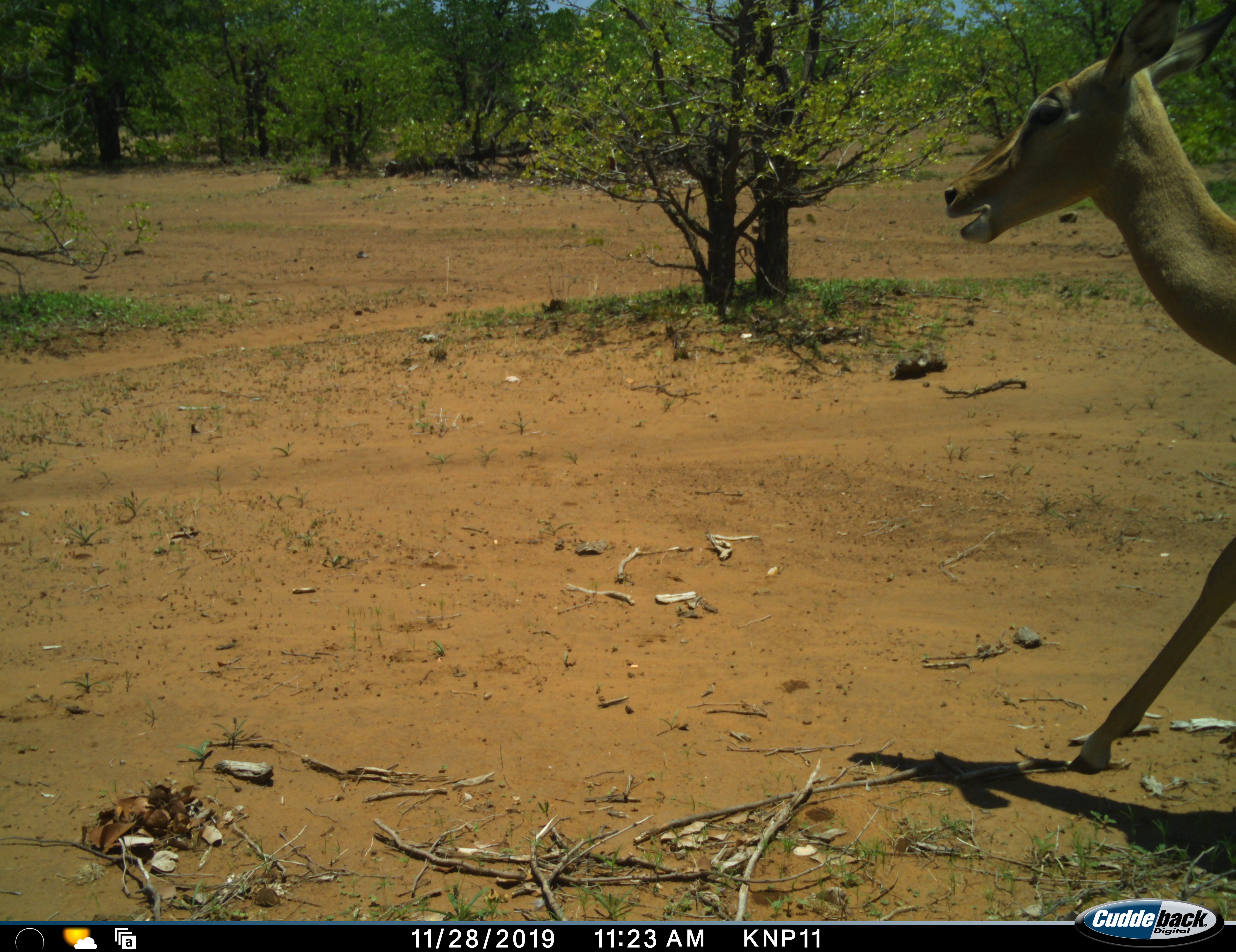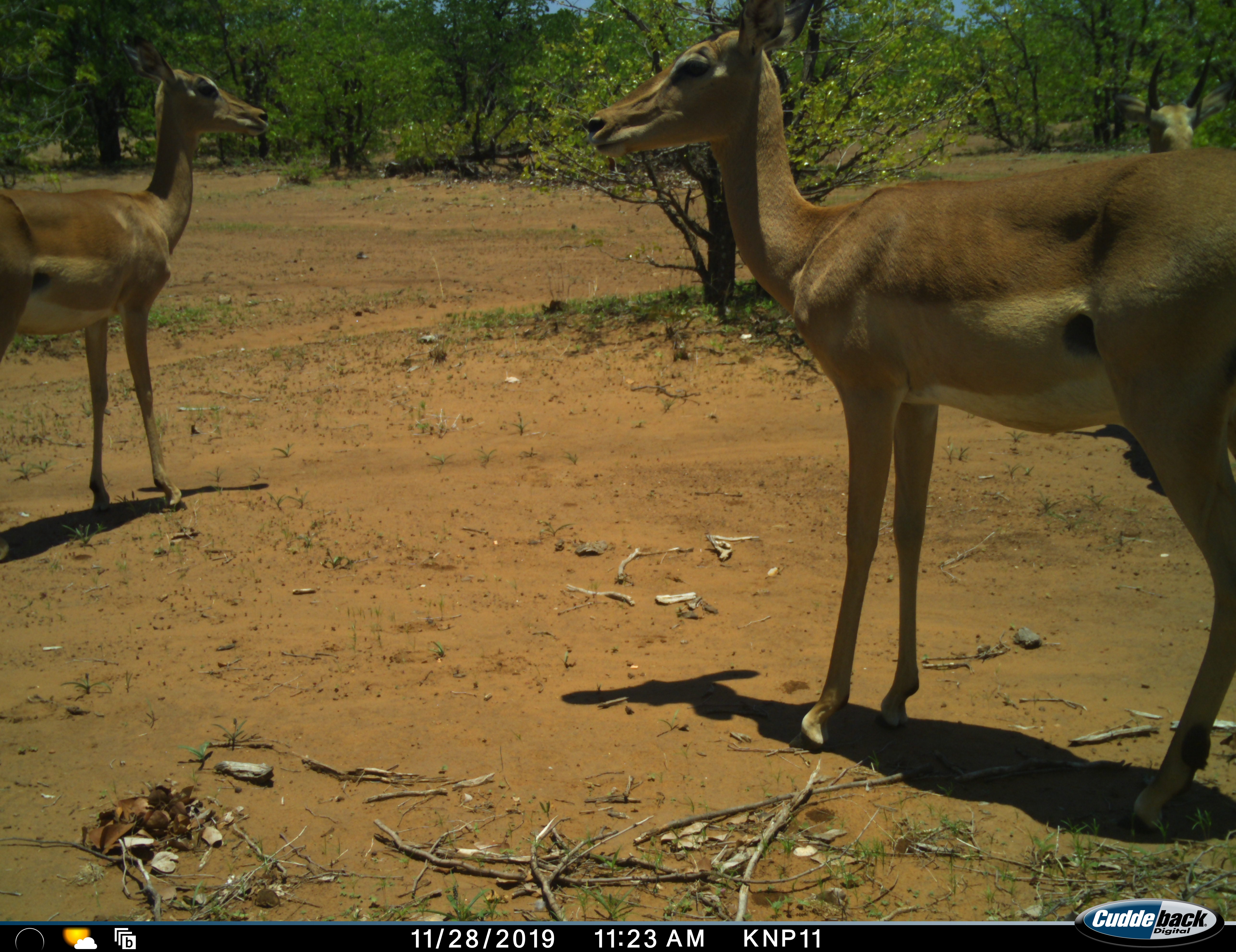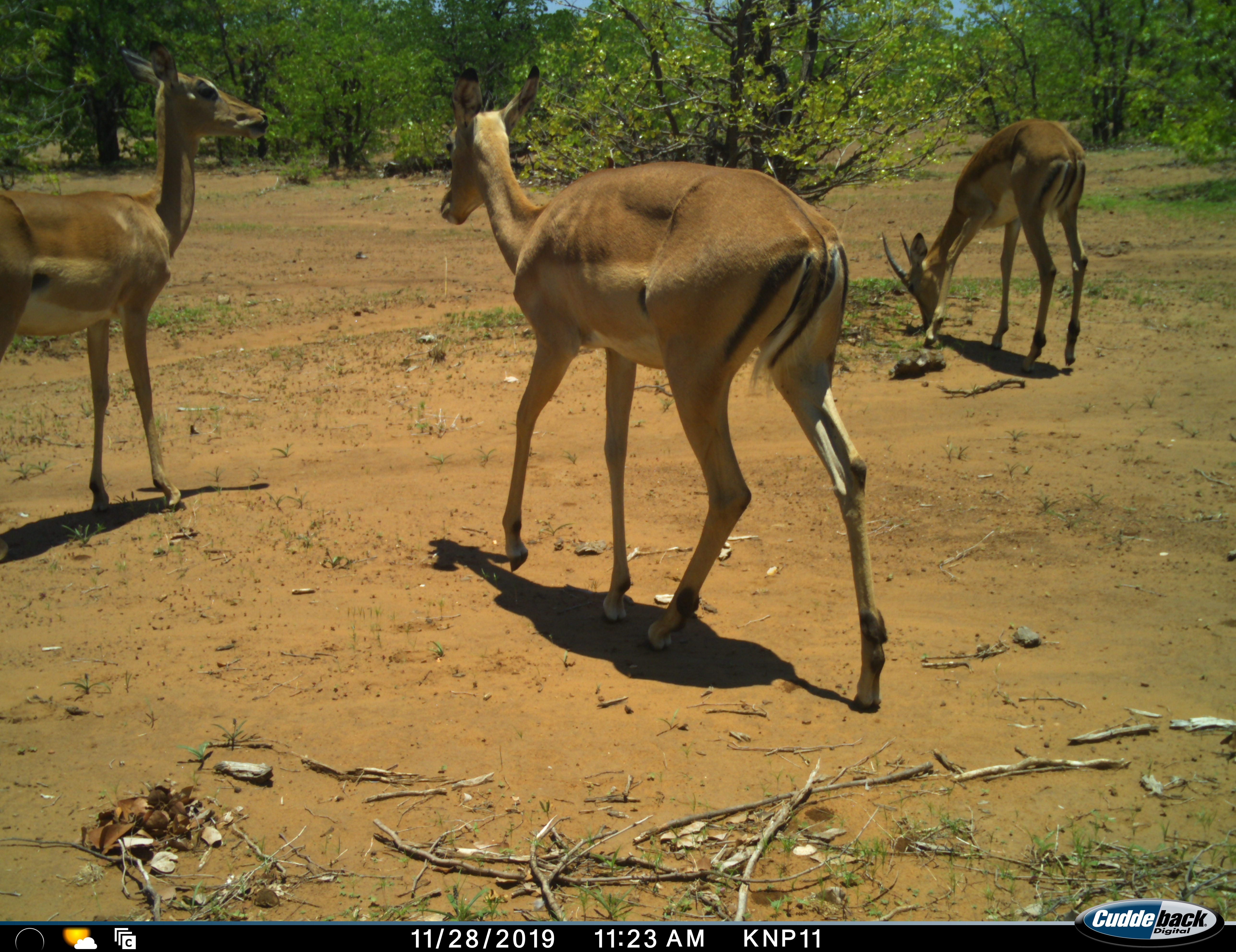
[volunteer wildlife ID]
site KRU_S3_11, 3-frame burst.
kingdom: Animalia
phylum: Chordata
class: Mammalia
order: Artiodactyla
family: Bovidae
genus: Aepyceros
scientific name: Aepyceros melampus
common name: impala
Impala (Aepyceros melampus), count 3. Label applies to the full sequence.